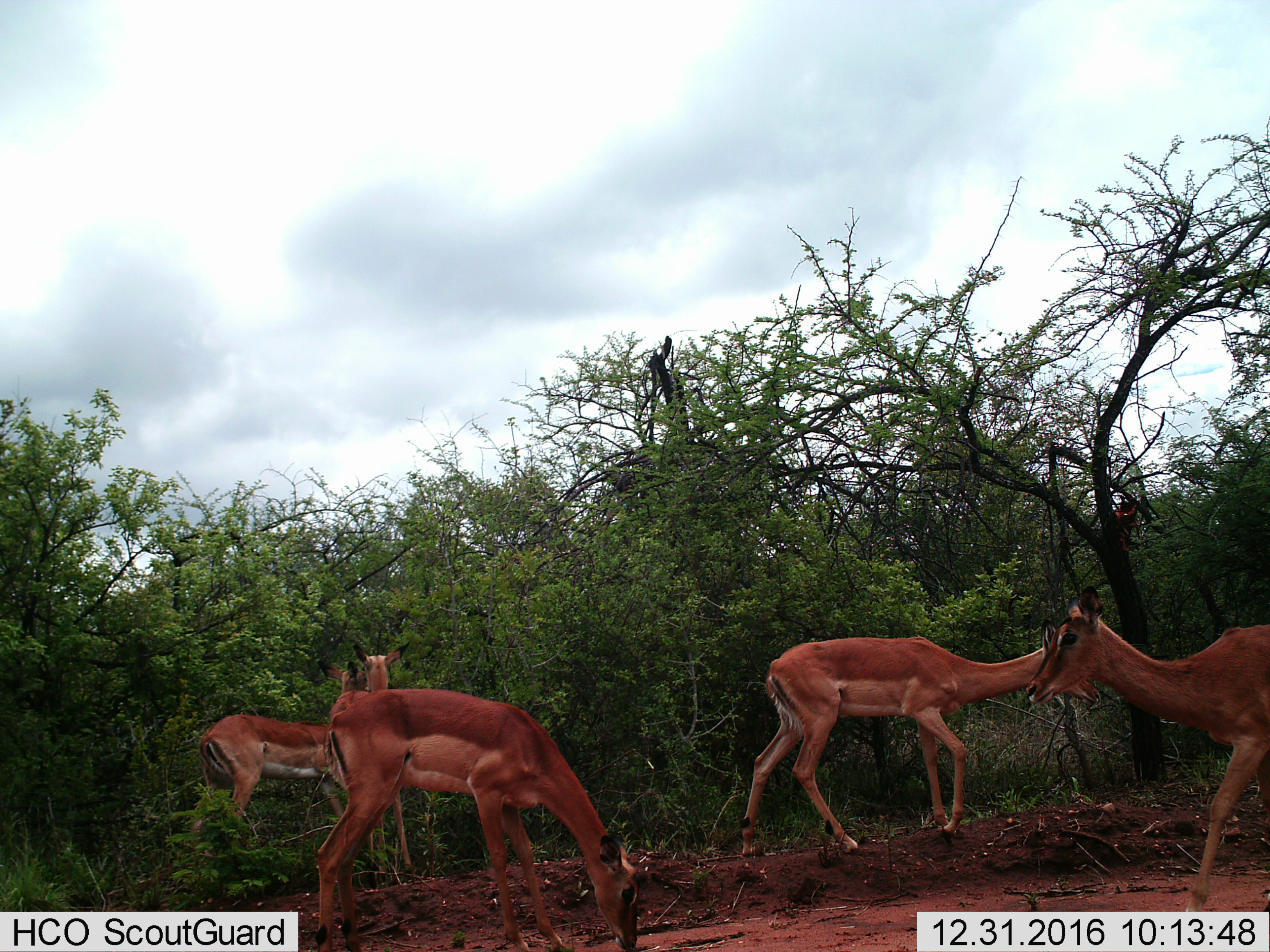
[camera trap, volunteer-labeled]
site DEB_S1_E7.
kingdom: Animalia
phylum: Chordata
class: Mammalia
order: Artiodactyla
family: Bovidae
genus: Aepyceros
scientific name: Aepyceros melampus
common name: impala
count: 5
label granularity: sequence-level